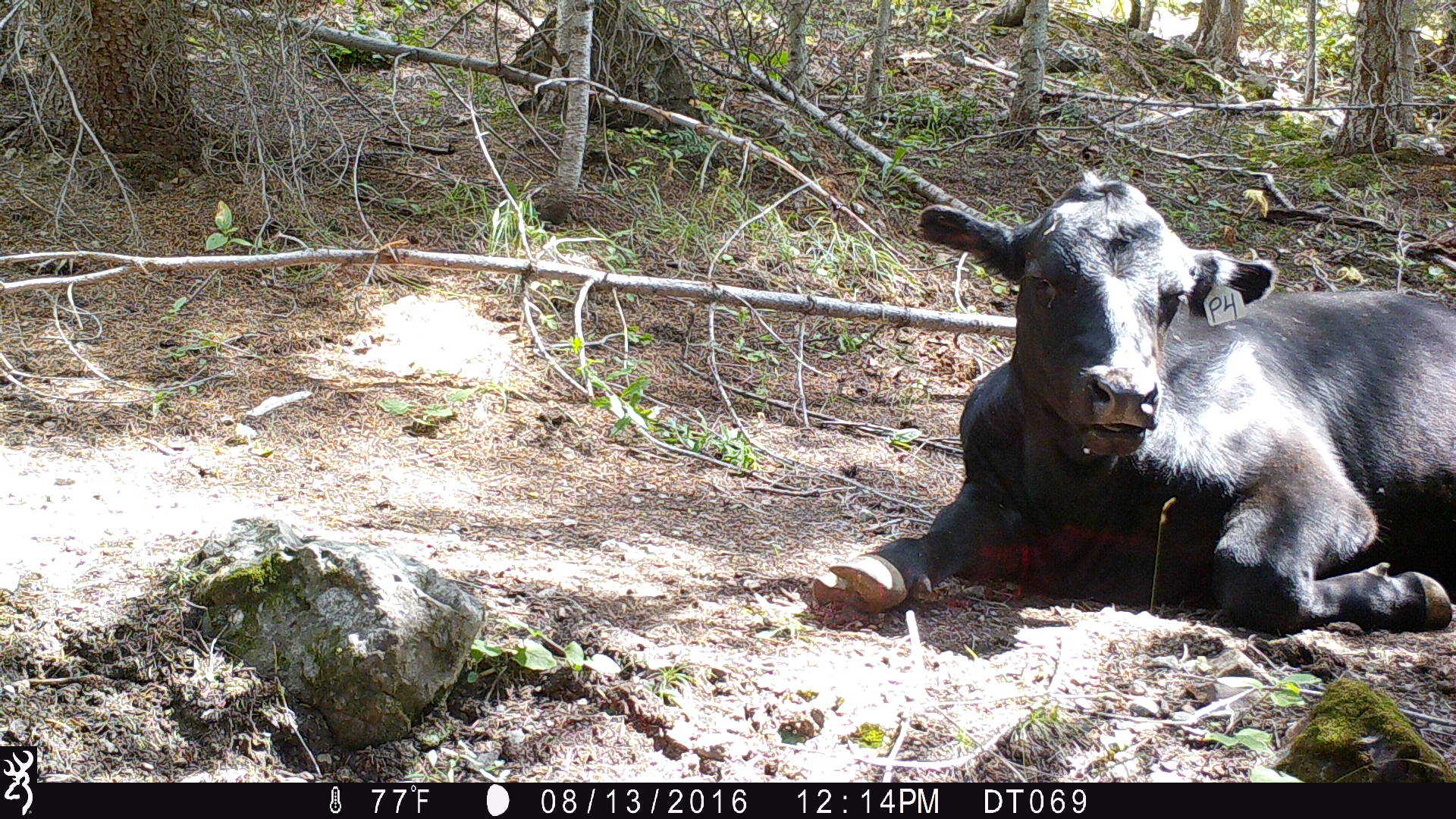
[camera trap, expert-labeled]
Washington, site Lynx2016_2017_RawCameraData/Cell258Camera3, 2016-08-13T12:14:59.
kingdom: Animalia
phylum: Chordata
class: Mammalia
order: Artiodactyla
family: Bovidae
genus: Bos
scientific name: Bos taurus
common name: domestic cattle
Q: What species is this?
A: Domestic cattle (Bos taurus).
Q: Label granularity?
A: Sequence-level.